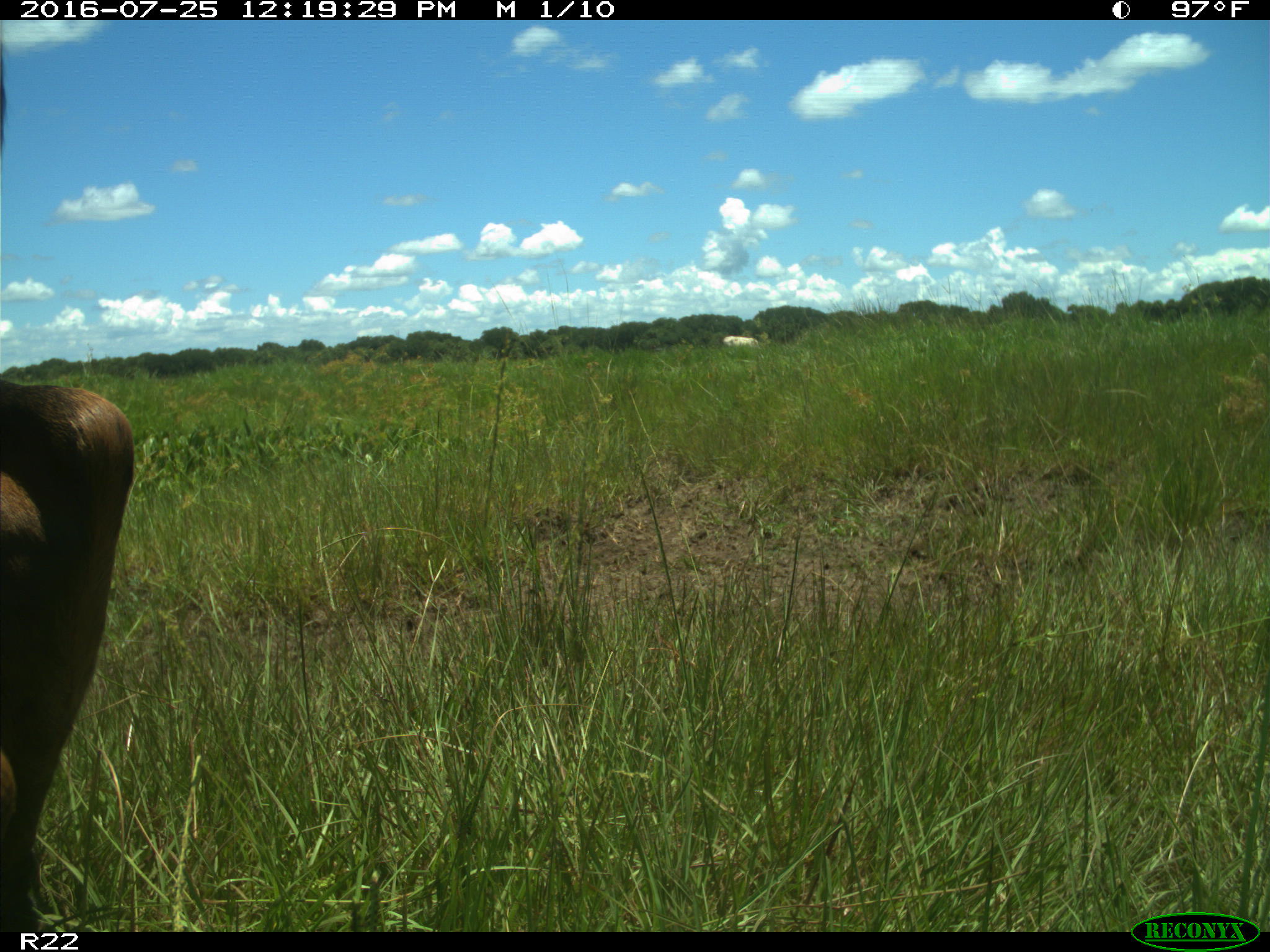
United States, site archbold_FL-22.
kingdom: Animalia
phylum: Chordata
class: Mammalia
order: Artiodactyla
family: Bovidae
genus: Bos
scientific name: Bos taurus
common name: domestic cow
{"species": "Bos taurus (domestic cow)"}